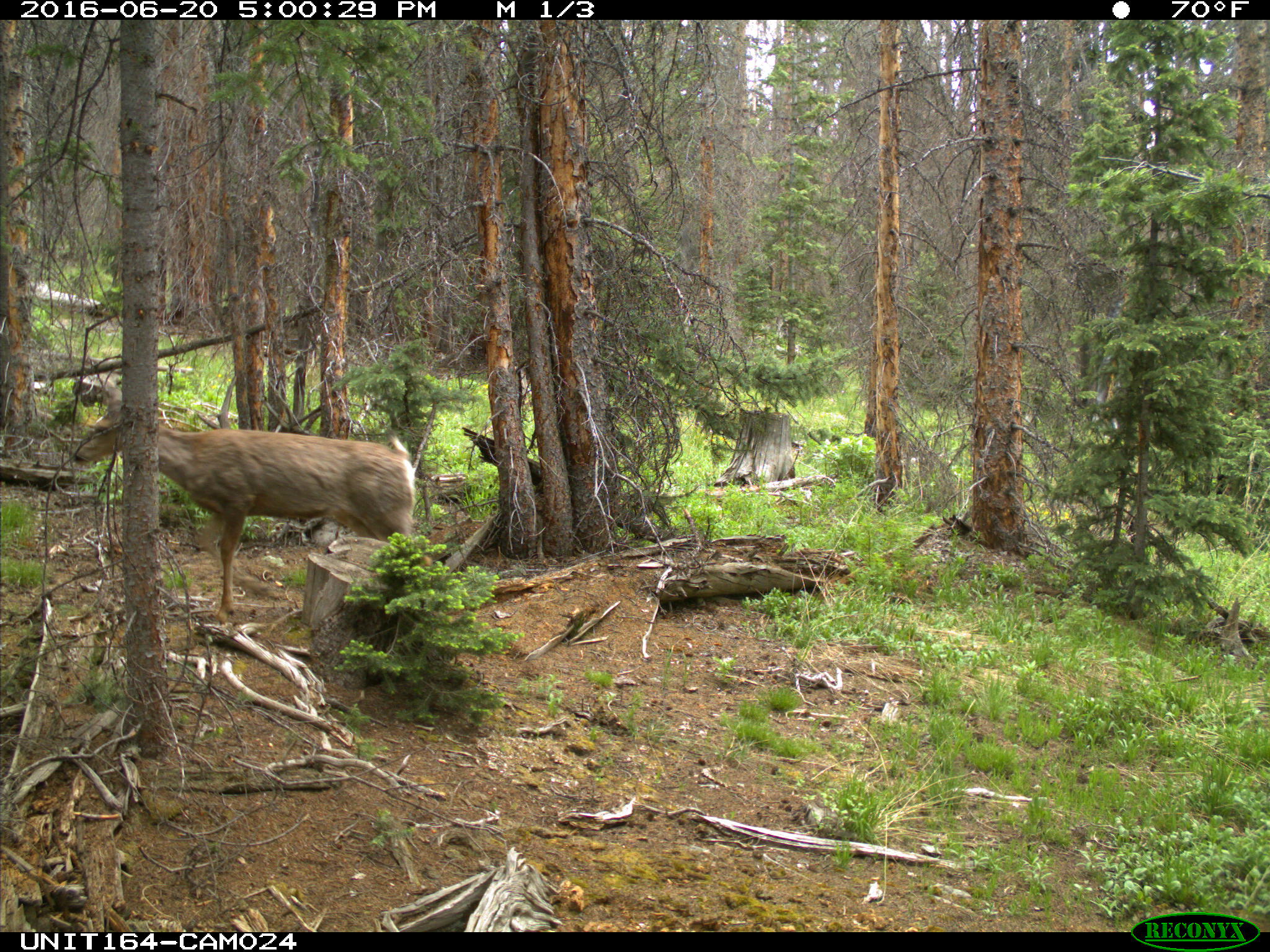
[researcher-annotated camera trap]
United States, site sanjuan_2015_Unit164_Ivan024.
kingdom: Animalia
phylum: Chordata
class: Mammalia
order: Artiodactyla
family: Cervidae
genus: Odocoileus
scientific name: Odocoileus hemionus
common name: mule deer